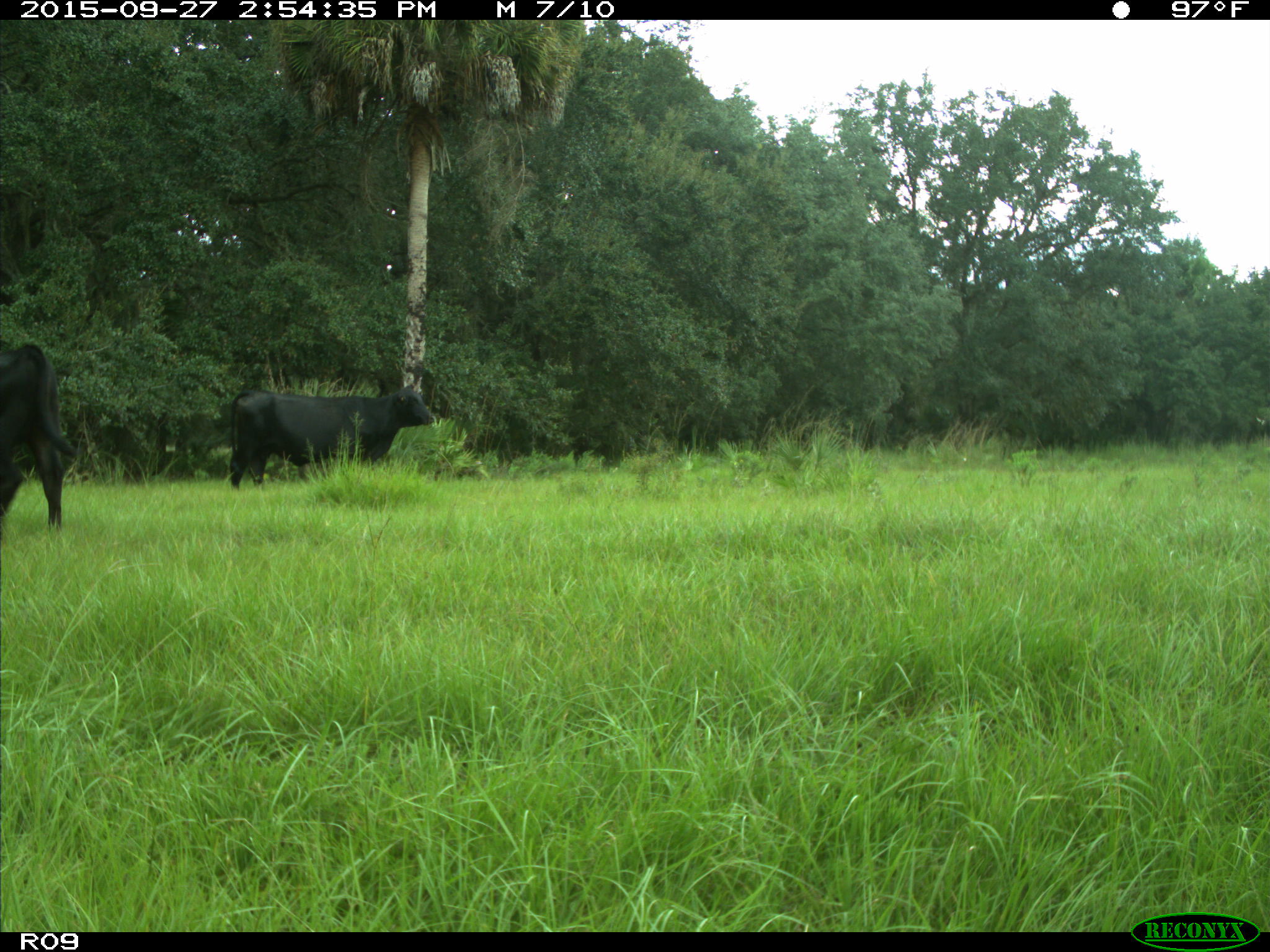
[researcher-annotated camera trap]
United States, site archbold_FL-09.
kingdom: Animalia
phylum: Chordata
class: Mammalia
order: Artiodactyla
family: Bovidae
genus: Bos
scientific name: Bos taurus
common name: domestic cow